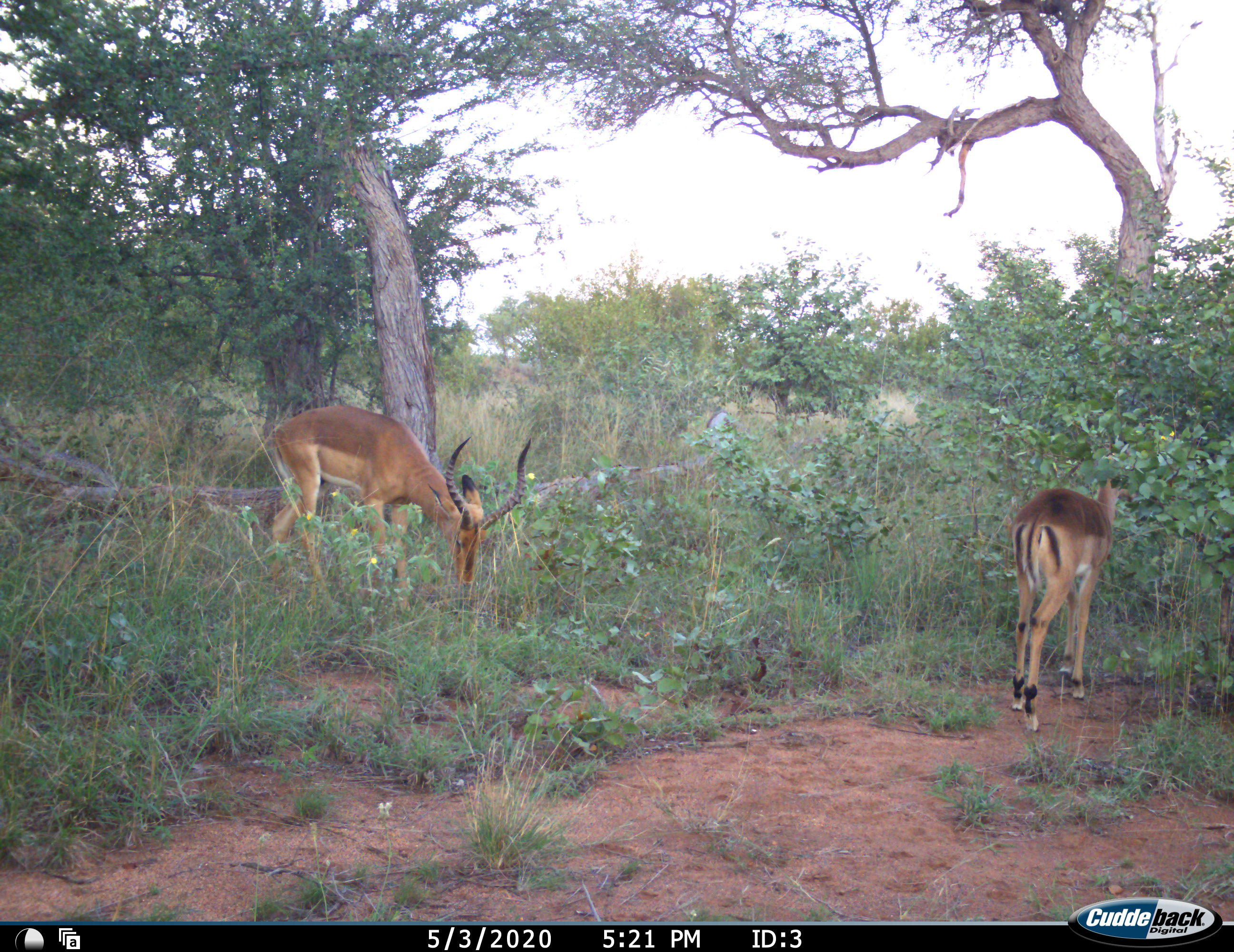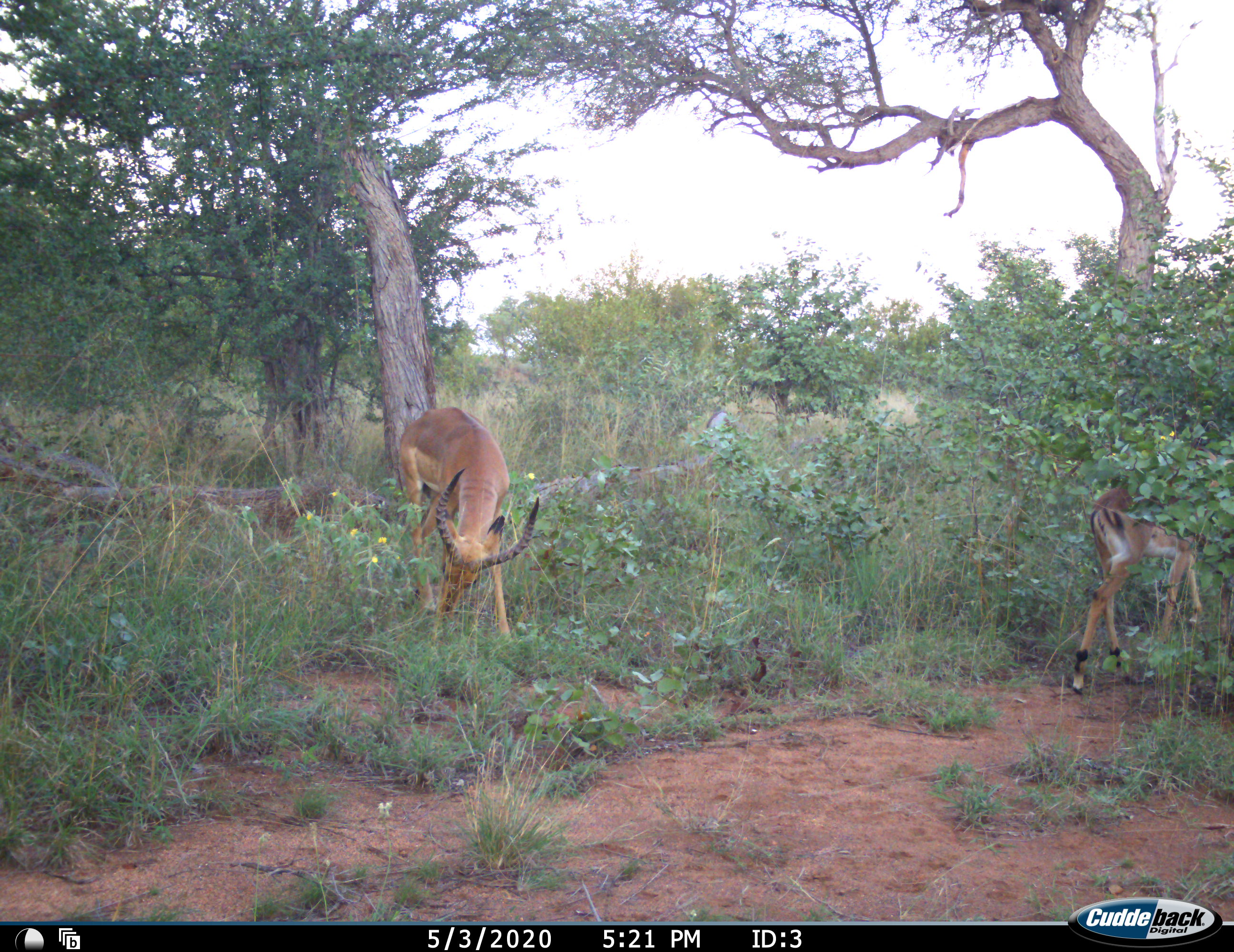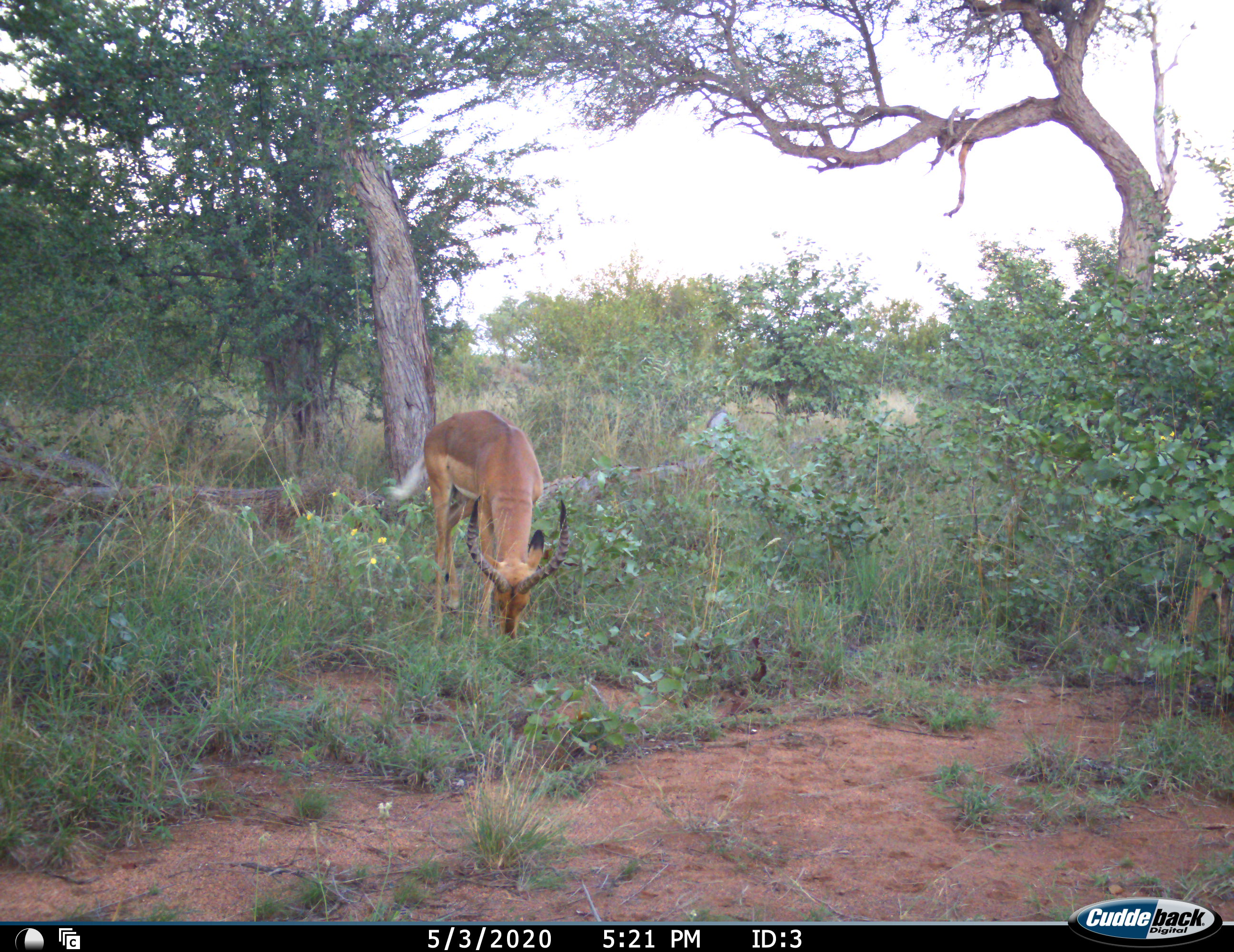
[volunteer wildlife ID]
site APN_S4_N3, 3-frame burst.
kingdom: Animalia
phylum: Chordata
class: Mammalia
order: Artiodactyla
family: Bovidae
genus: Aepyceros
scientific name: Aepyceros melampus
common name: impala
Impala (Aepyceros melampus), count 2. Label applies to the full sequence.